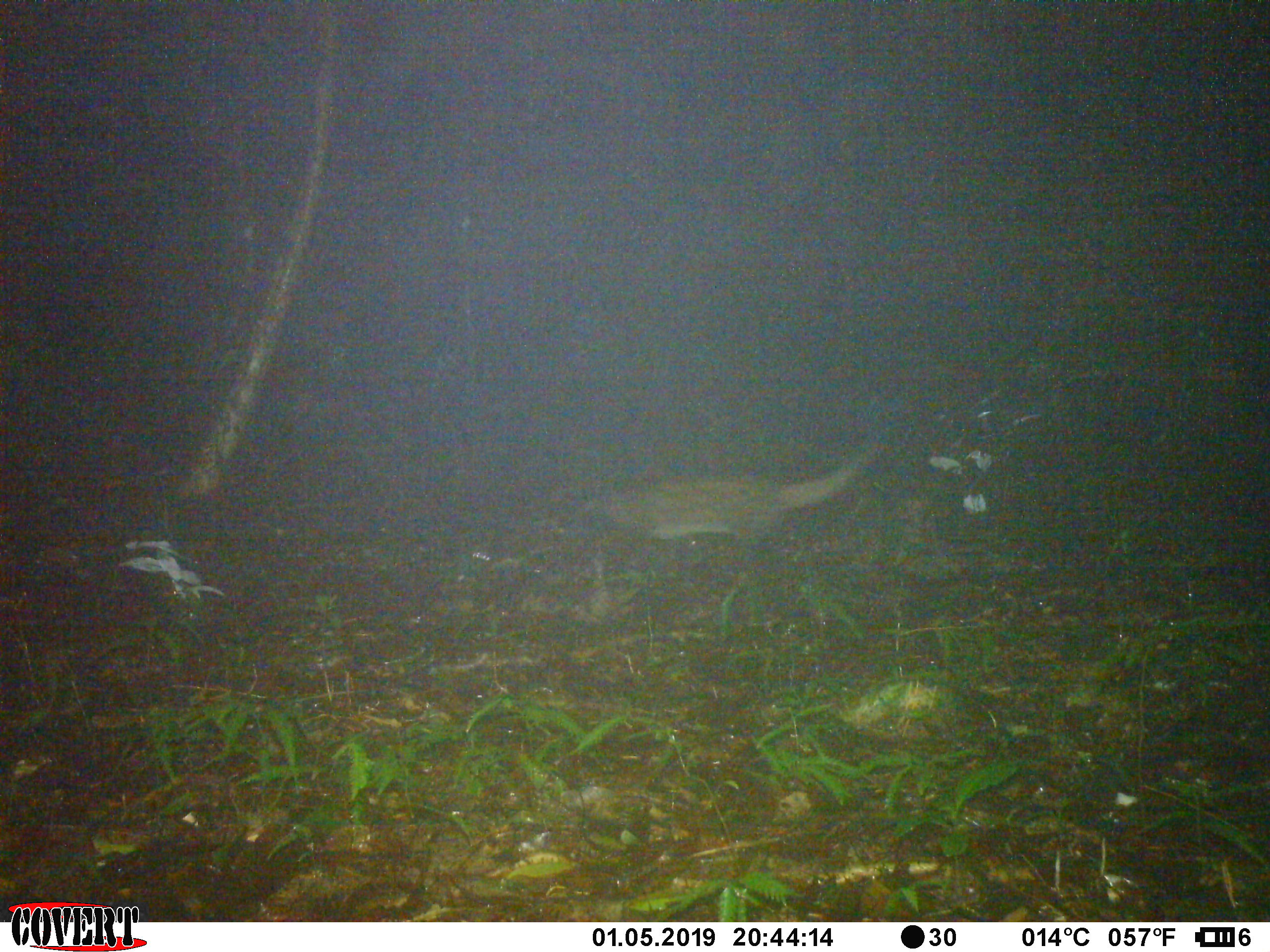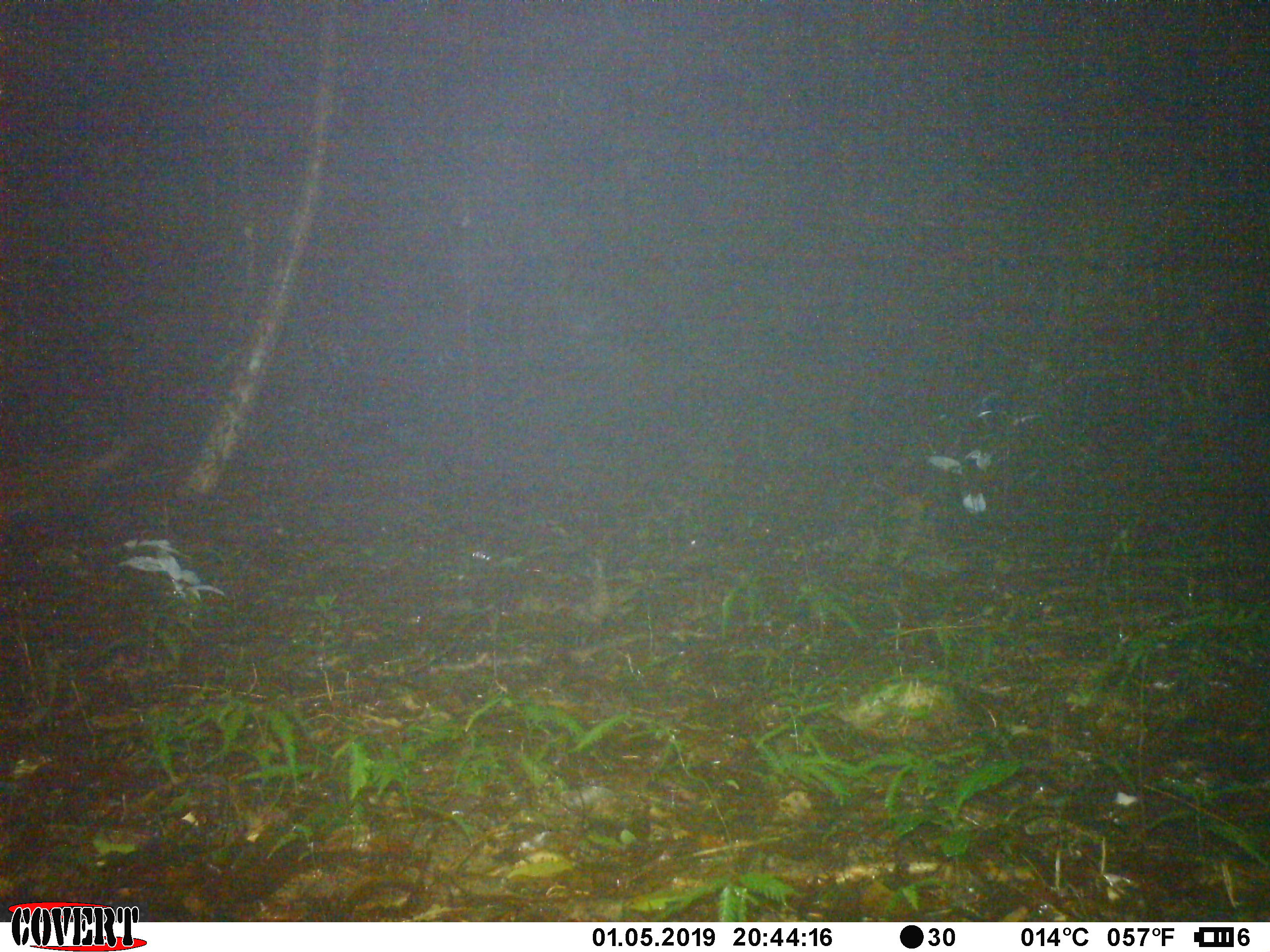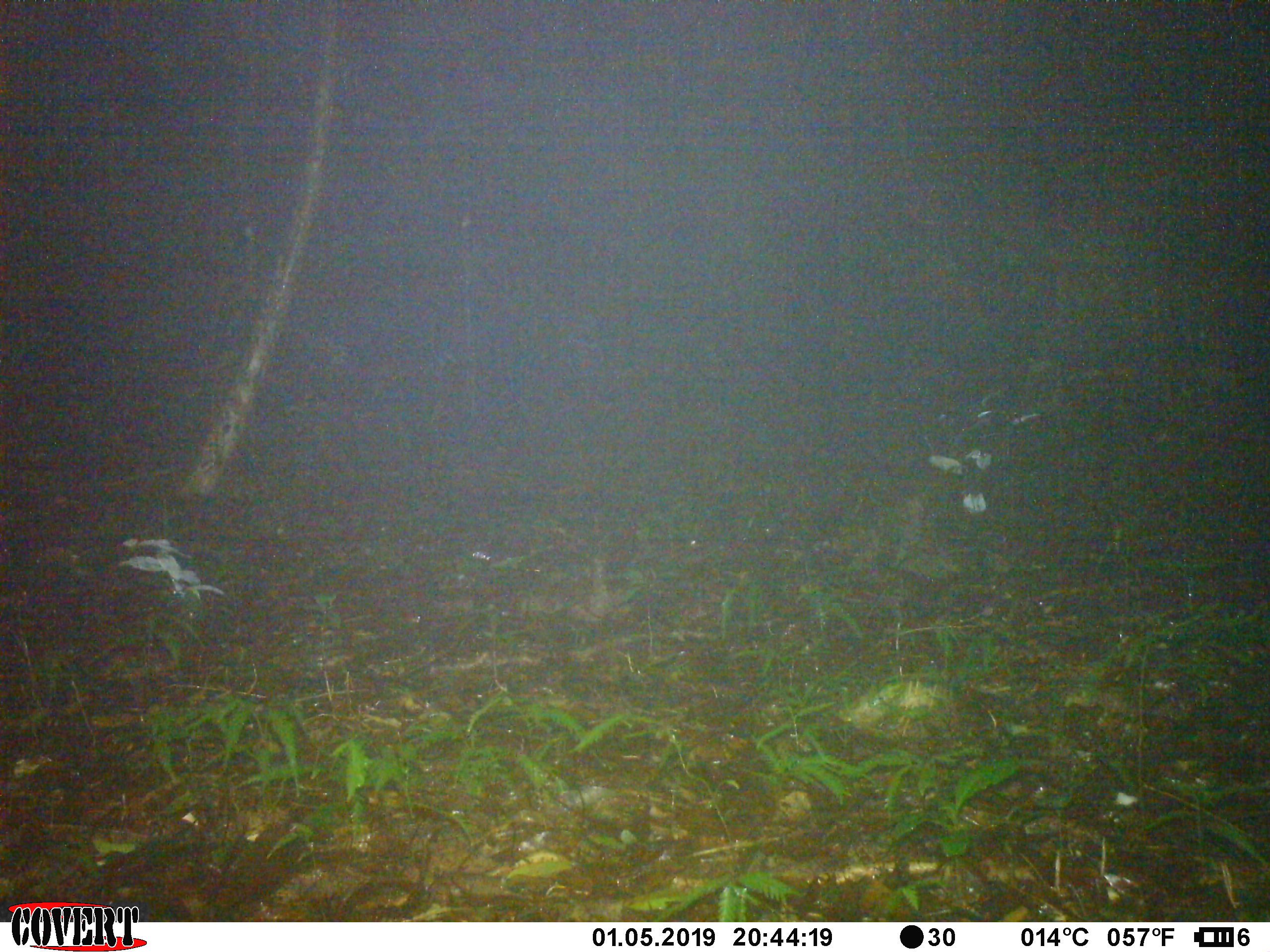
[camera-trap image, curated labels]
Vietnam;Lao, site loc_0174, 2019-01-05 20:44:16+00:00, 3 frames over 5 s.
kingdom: Animalia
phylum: Chordata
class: Mammalia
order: Carnivora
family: Viverridae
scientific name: Paradoxurinae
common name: palm civet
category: unidentified palm civet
Unidentified palm civet (palm civet) (Paradoxurinae). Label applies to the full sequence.